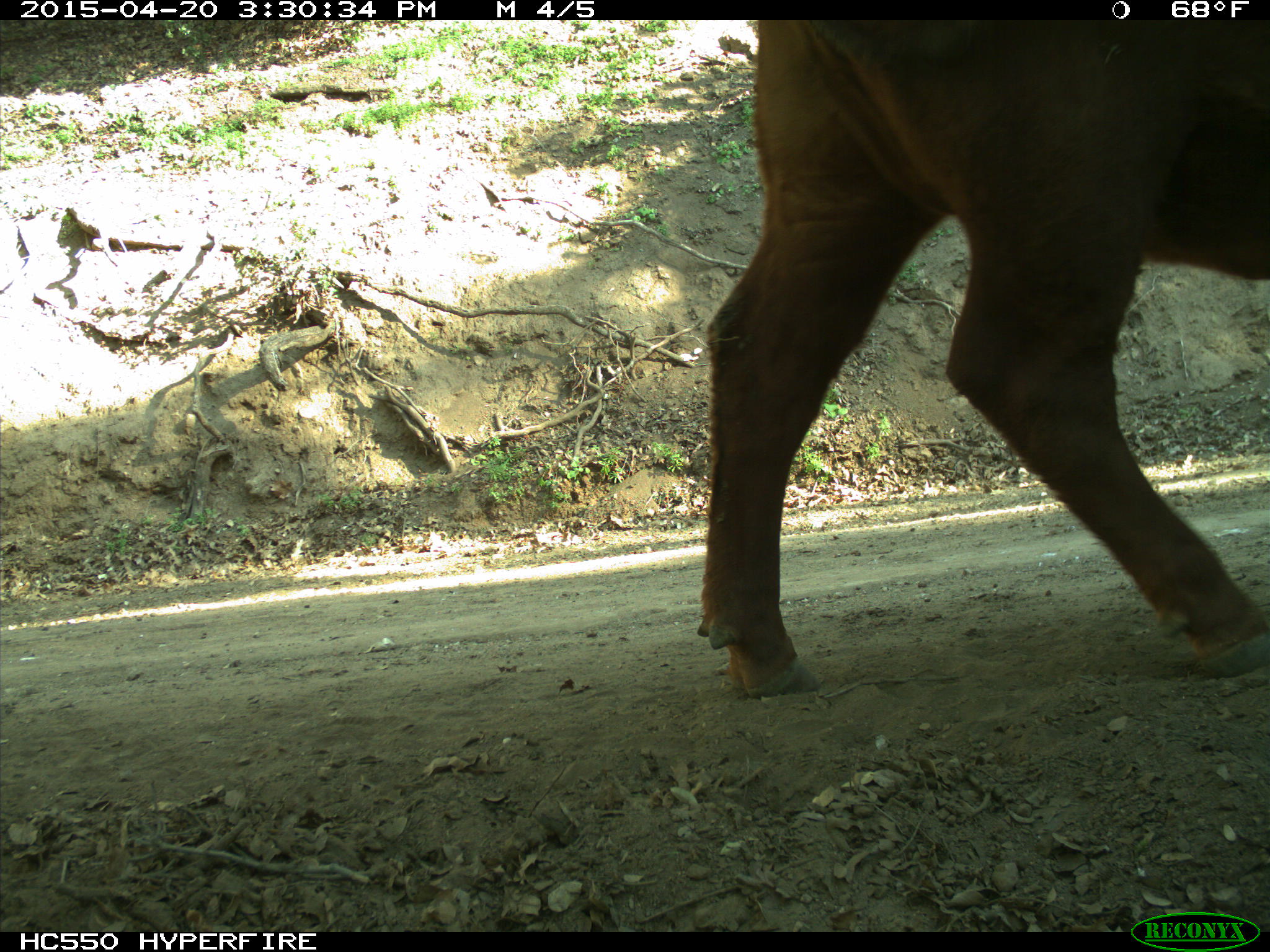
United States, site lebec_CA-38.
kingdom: Animalia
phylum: Chordata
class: Mammalia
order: Artiodactyla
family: Bovidae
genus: Bos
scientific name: Bos taurus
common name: domestic cow